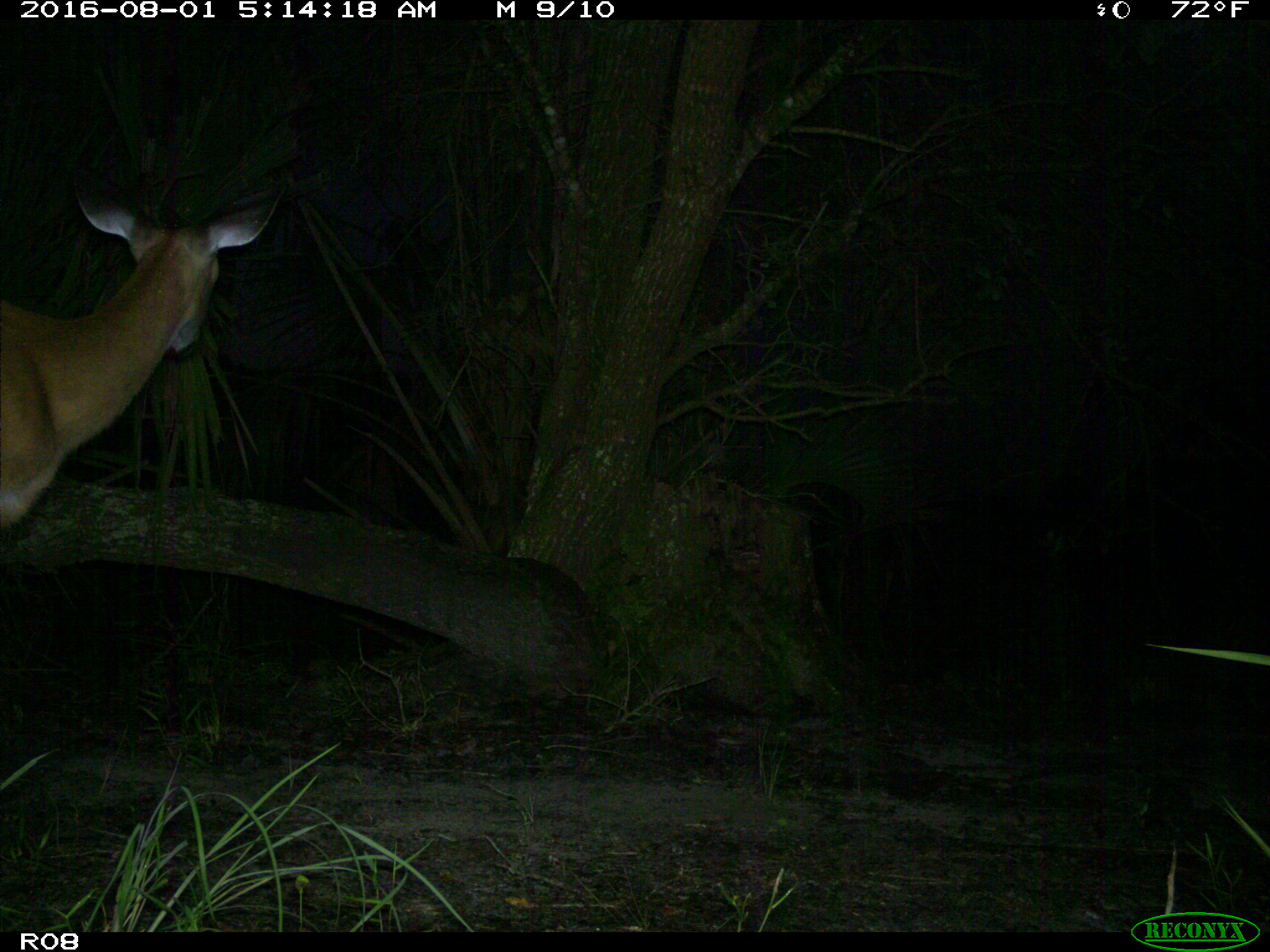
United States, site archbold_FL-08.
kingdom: Animalia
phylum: Chordata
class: Mammalia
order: Artiodactyla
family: Cervidae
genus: Odocoileus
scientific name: Odocoileus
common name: deer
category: unidentified deer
Unidentified deer (deer) (Odocoileus).